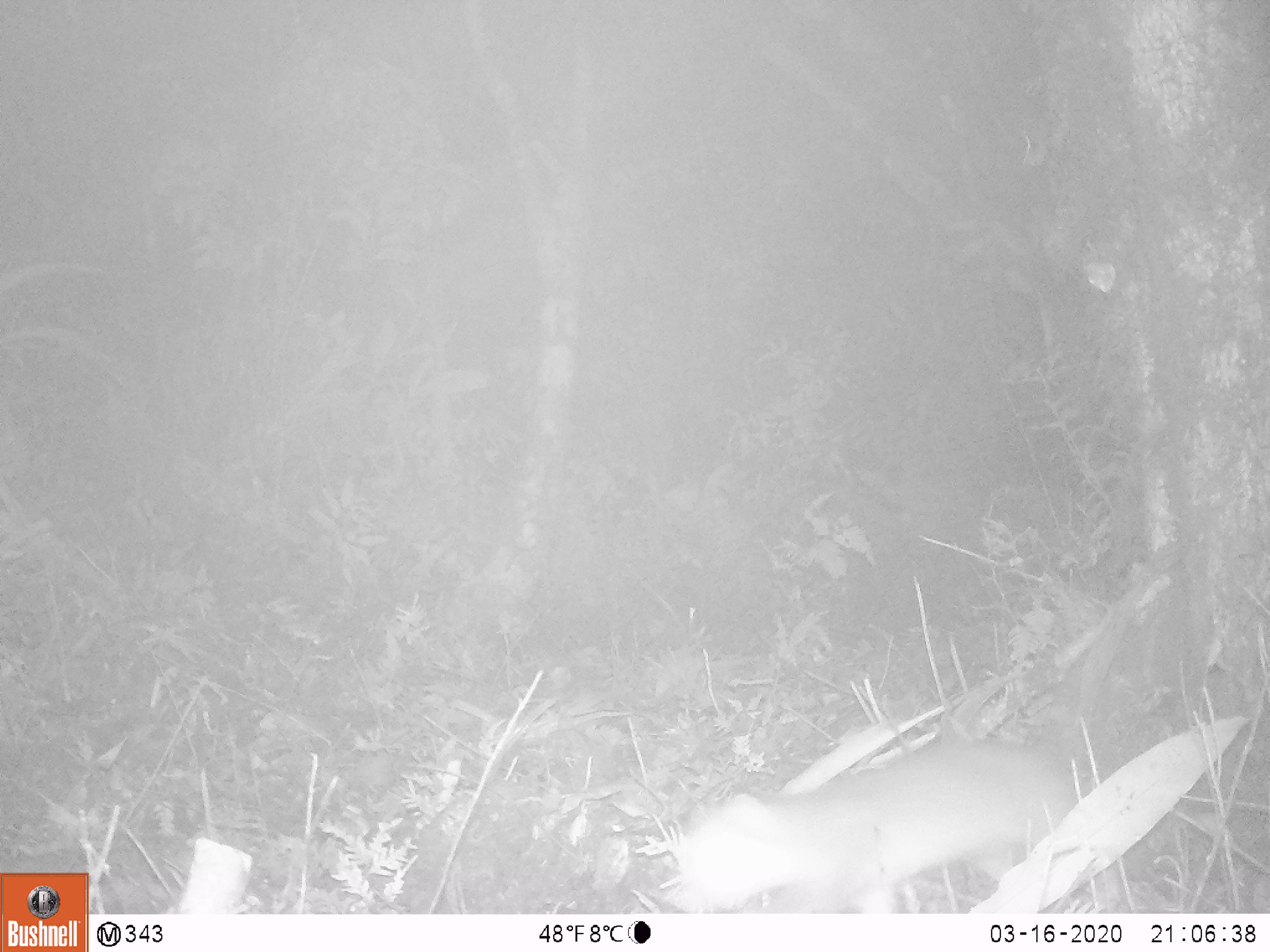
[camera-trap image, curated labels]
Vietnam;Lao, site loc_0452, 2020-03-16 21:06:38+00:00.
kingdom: Animalia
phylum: Chordata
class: Mammalia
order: Carnivora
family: Mustelidae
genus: Melogale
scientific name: Melogale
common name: ferret badger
Ferret badger (Melogale). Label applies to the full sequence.